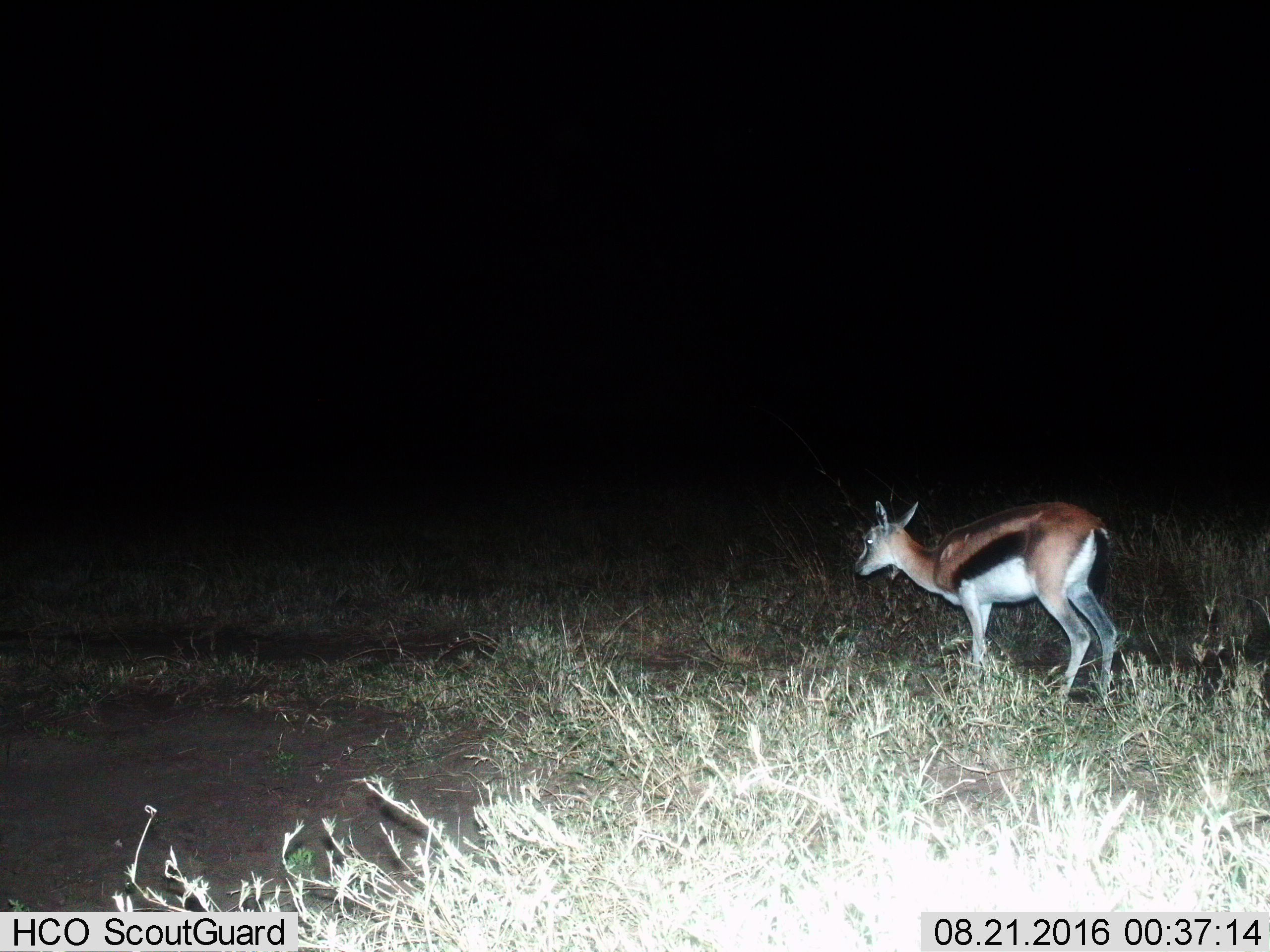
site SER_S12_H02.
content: unidentified animal